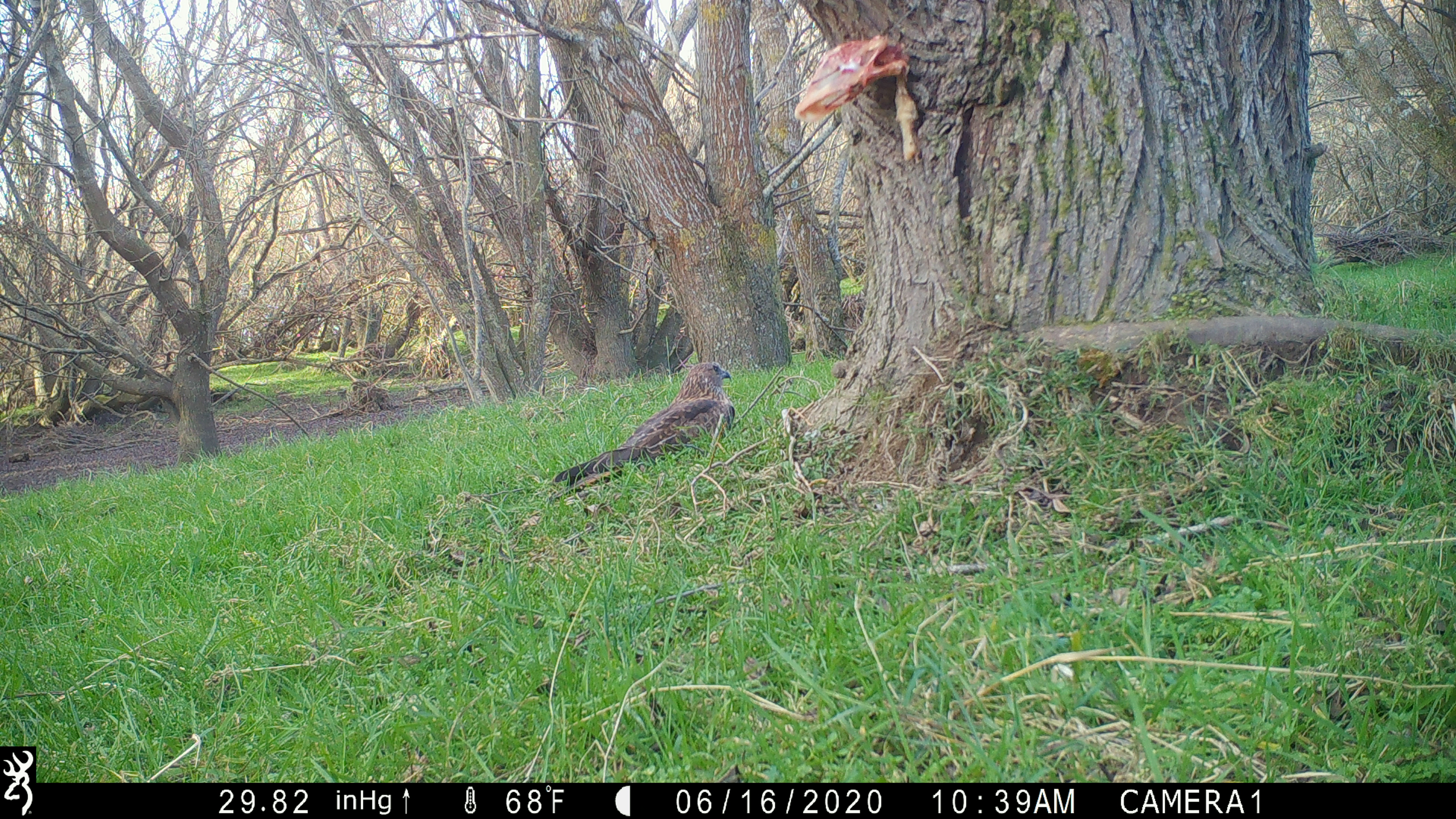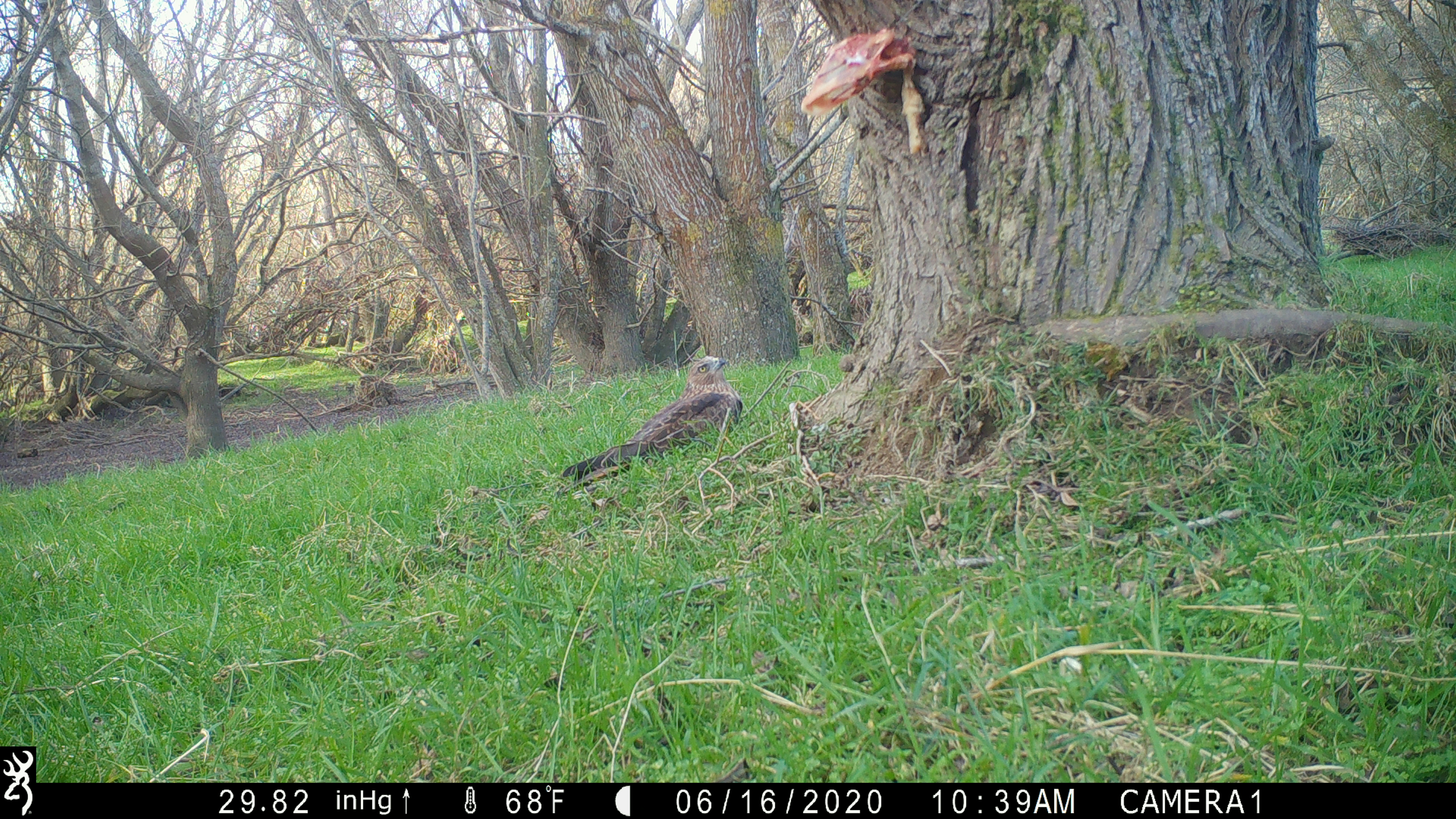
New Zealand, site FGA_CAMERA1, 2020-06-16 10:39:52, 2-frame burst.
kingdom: Animalia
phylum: Chordata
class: Aves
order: Accipitriformes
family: Accipitridae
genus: Circus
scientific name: Circus approximans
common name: swamp harrier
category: harrier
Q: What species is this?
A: Harrier (swamp harrier) (Circus approximans).